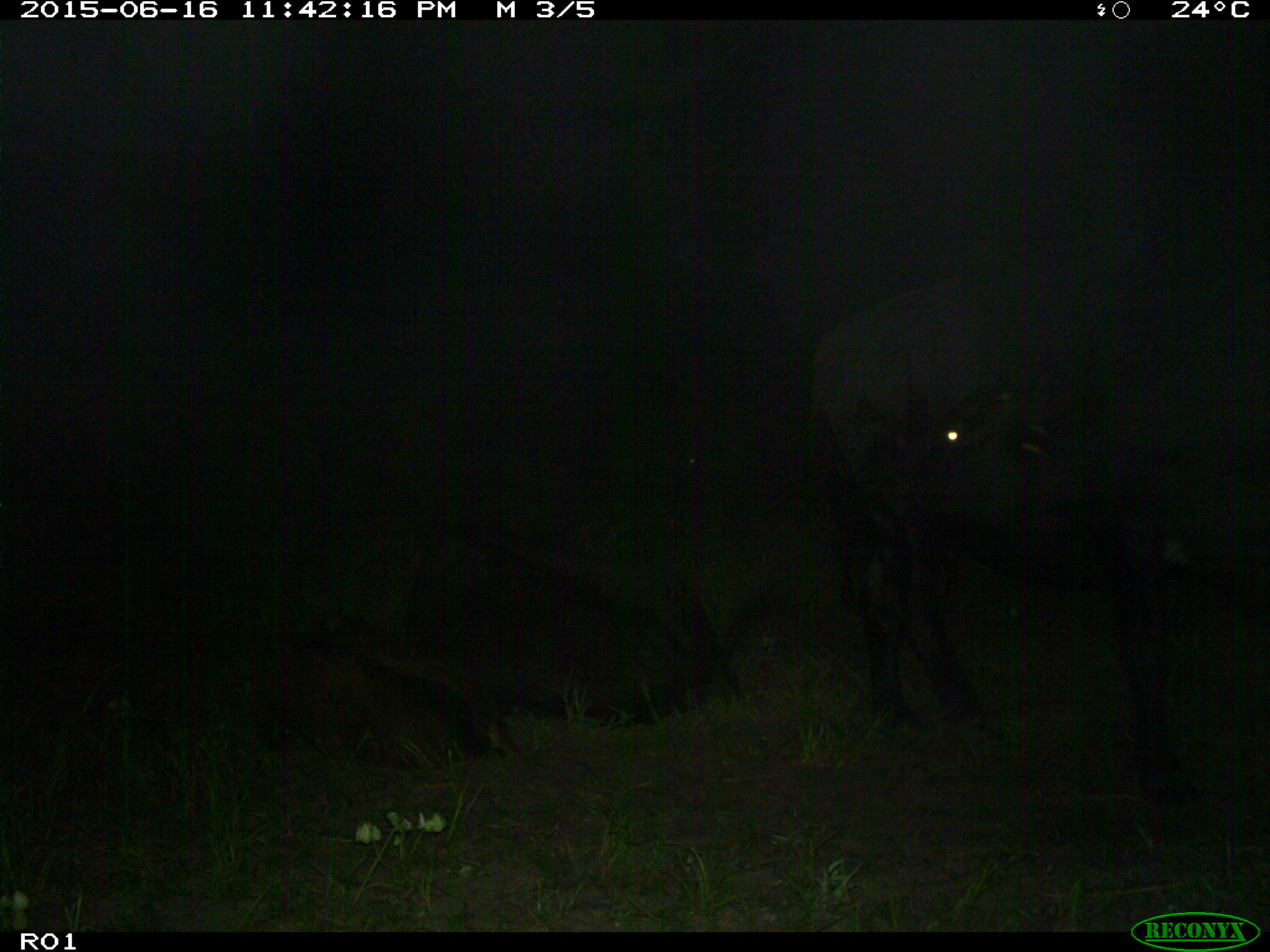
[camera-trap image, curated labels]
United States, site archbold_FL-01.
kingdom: Animalia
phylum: Chordata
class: Mammalia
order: Artiodactyla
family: Bovidae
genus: Bos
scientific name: Bos taurus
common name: domestic cow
Bos taurus (domestic cow).